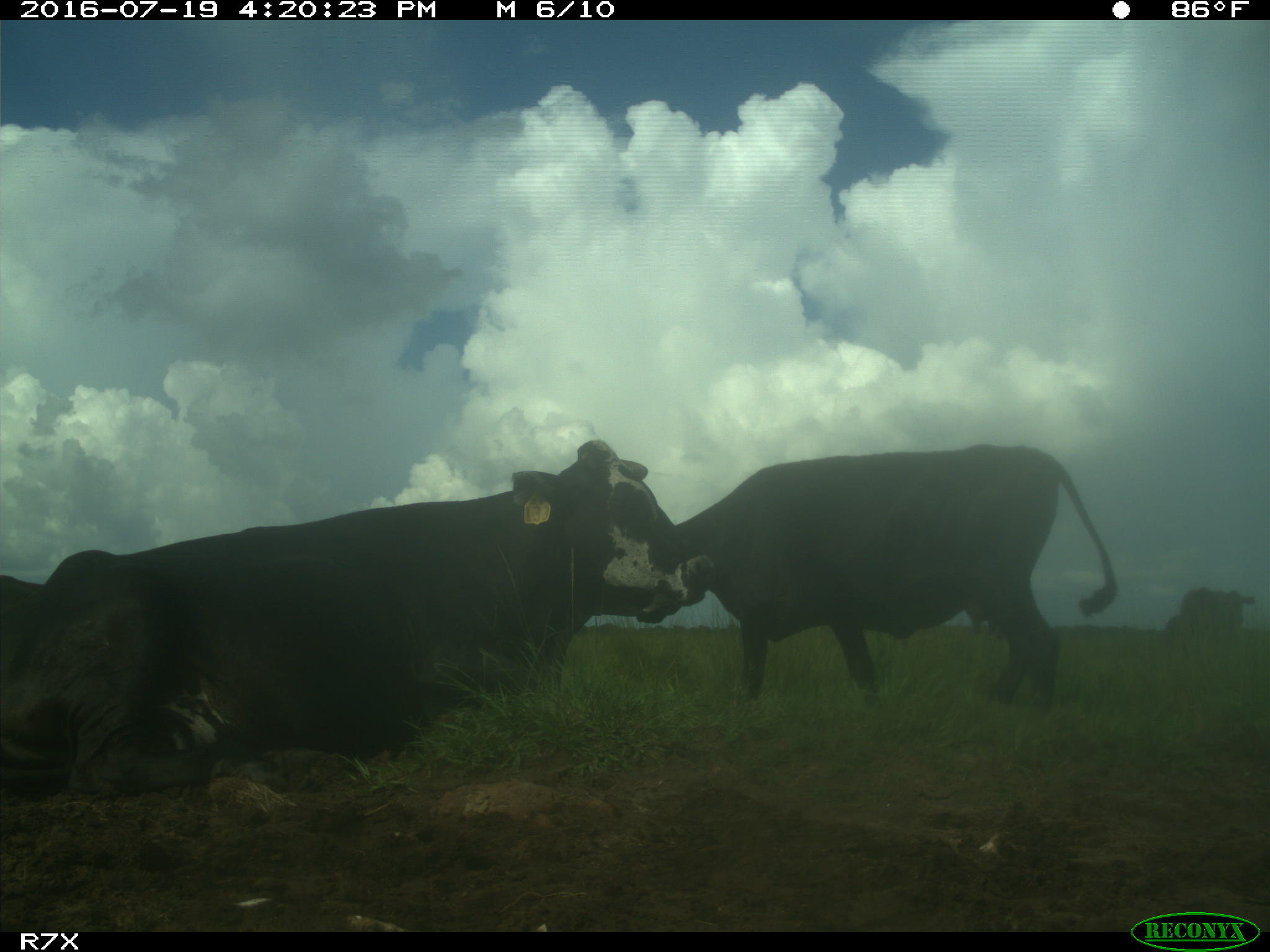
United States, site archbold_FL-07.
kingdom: Animalia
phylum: Chordata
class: Mammalia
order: Artiodactyla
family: Bovidae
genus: Bos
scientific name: Bos taurus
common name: domestic cow